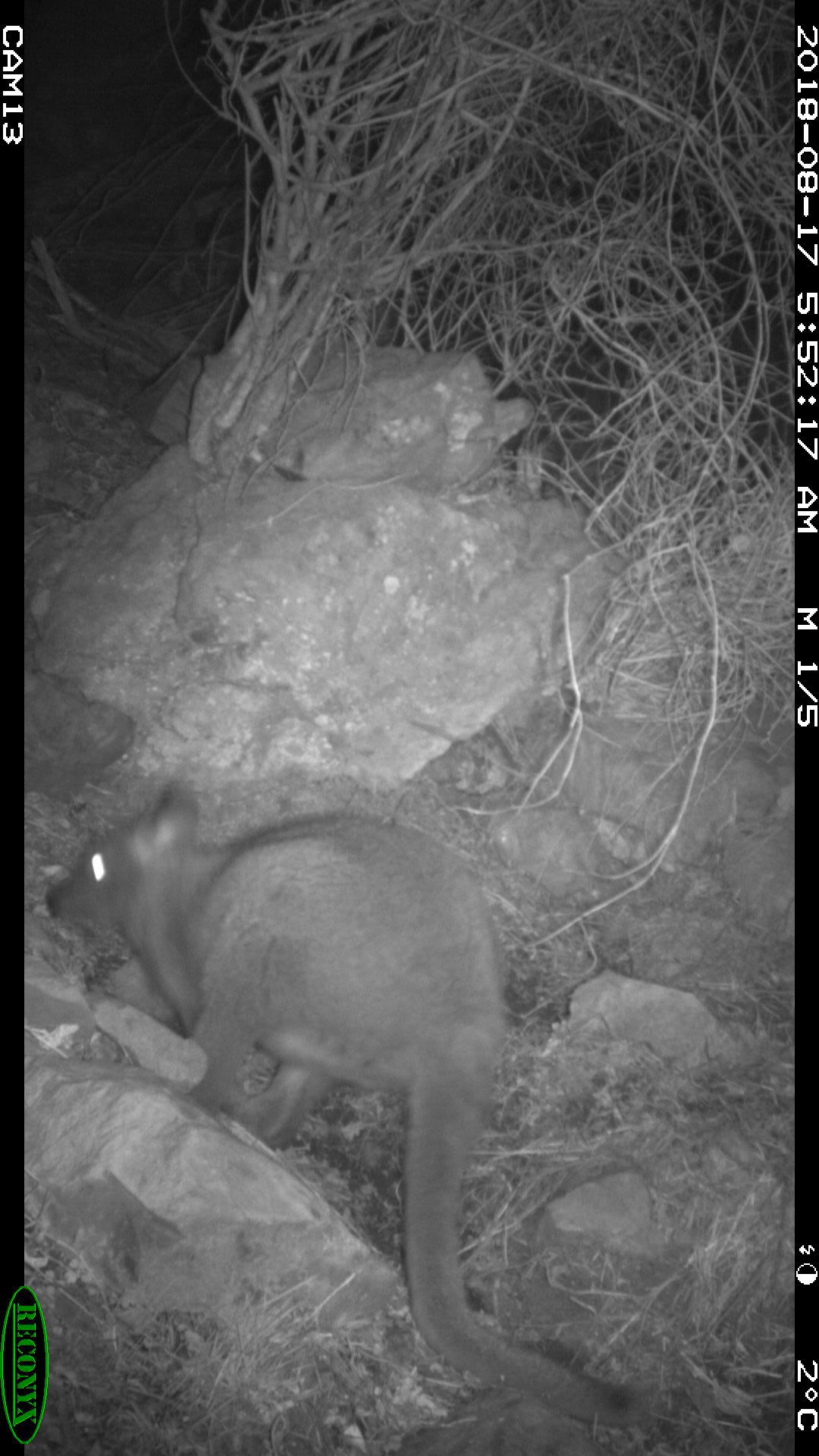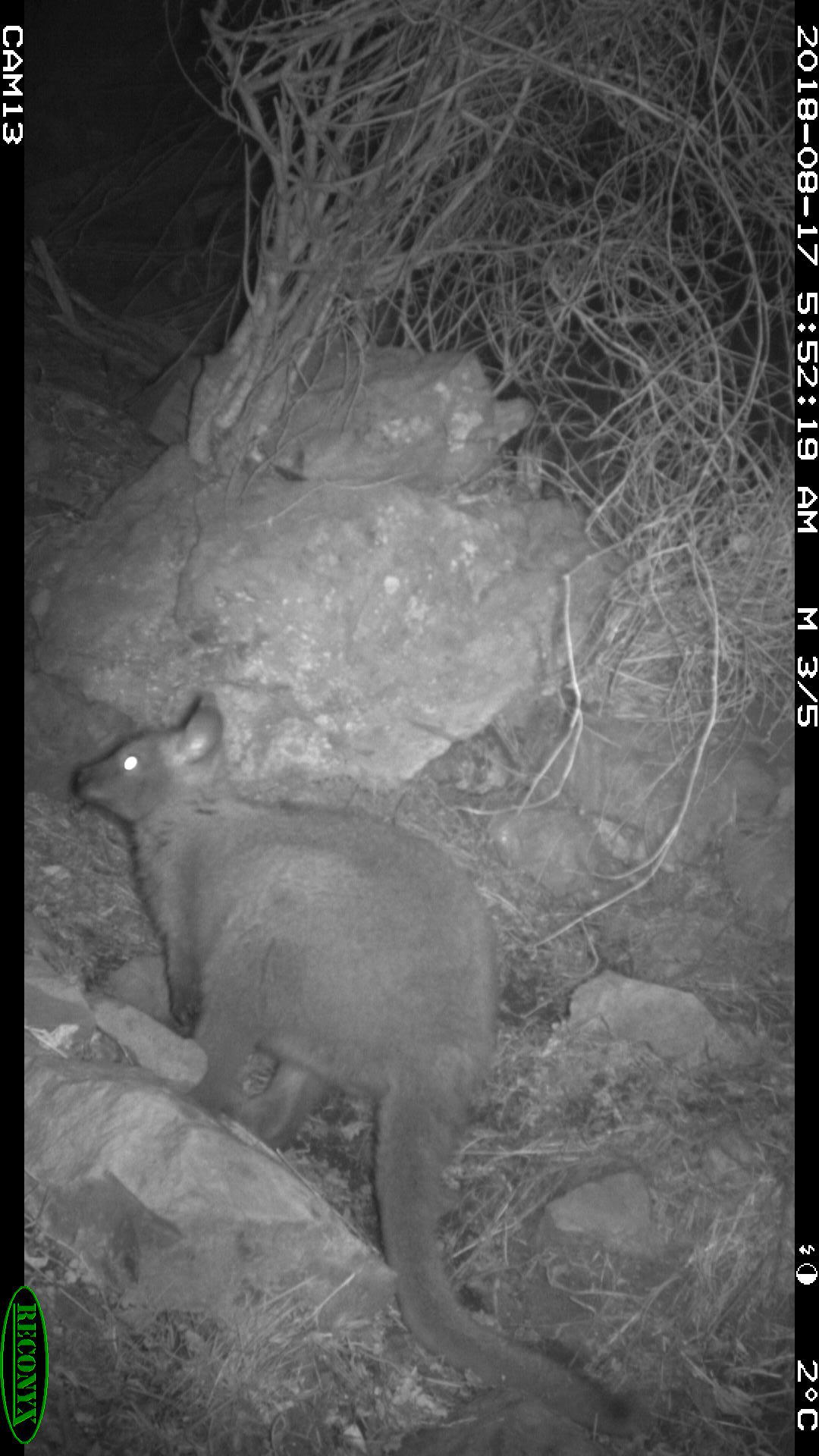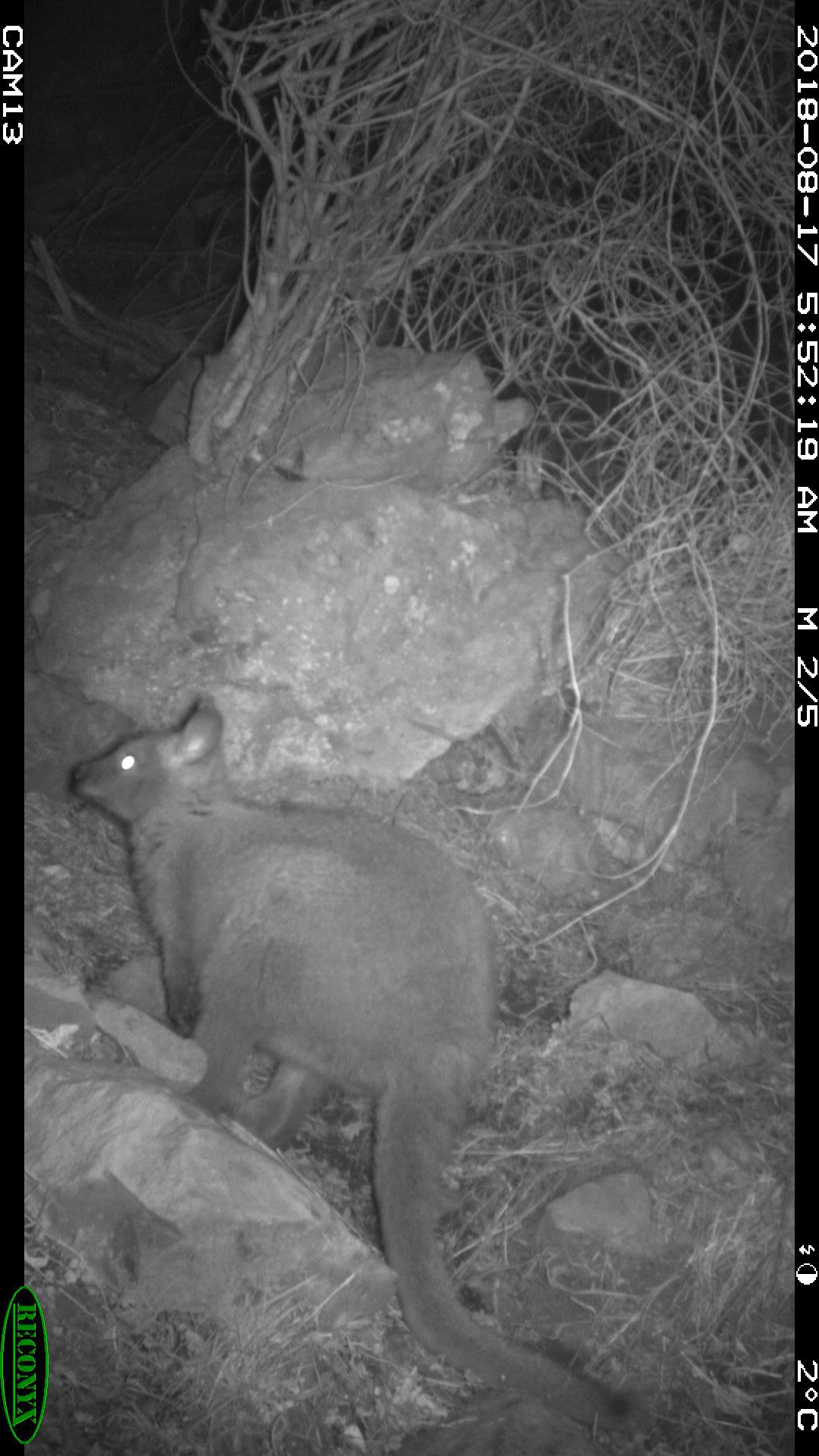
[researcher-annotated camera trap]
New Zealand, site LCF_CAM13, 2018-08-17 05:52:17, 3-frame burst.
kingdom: Animalia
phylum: Chordata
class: Mammalia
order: Diprotodontia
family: Macropodidae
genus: Notamacropus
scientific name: Notamacropus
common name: wallaby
Wallaby (Notamacropus).